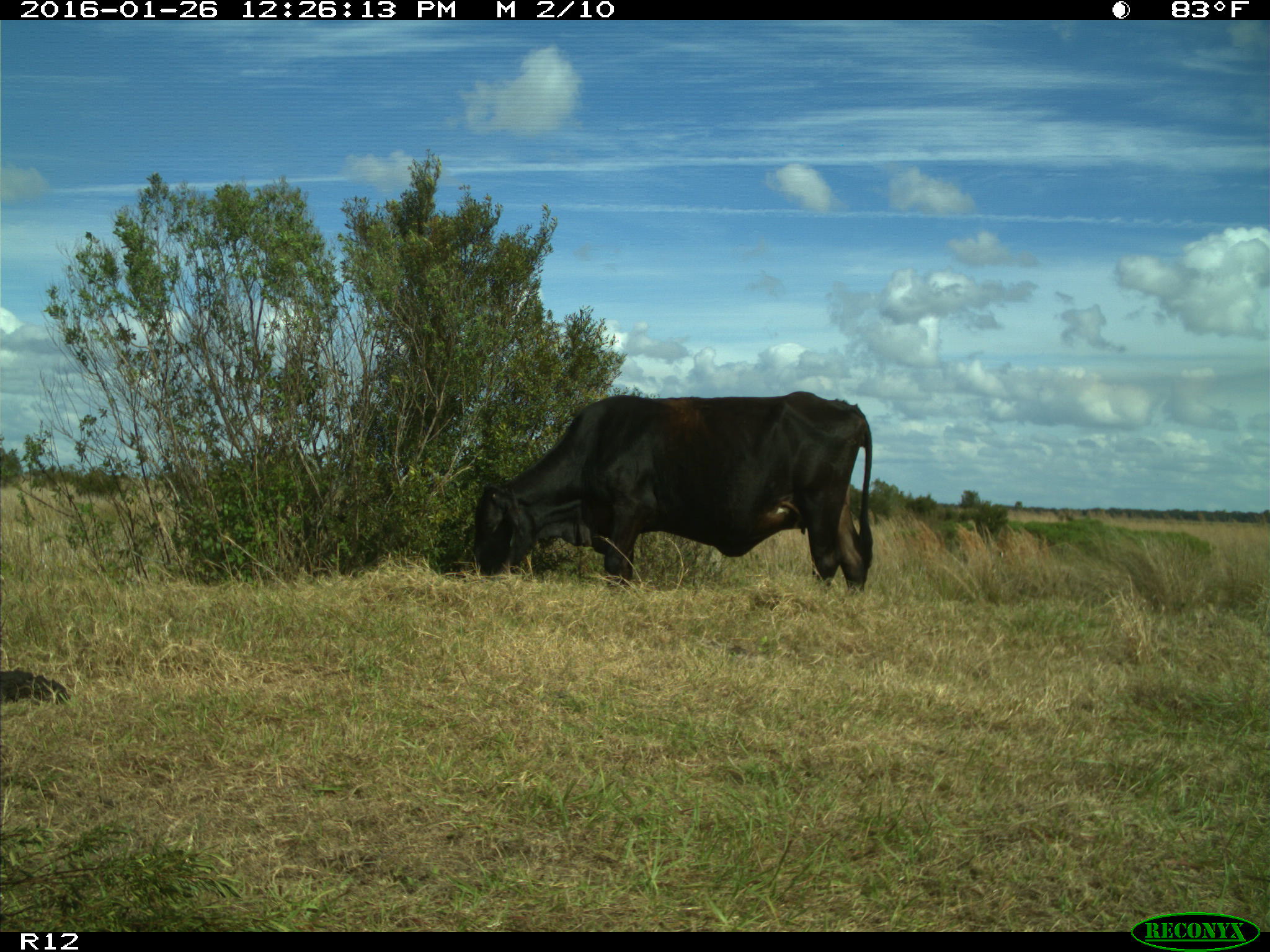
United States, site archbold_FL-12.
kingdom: Animalia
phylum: Chordata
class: Mammalia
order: Artiodactyla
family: Bovidae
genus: Bos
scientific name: Bos taurus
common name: domestic cow